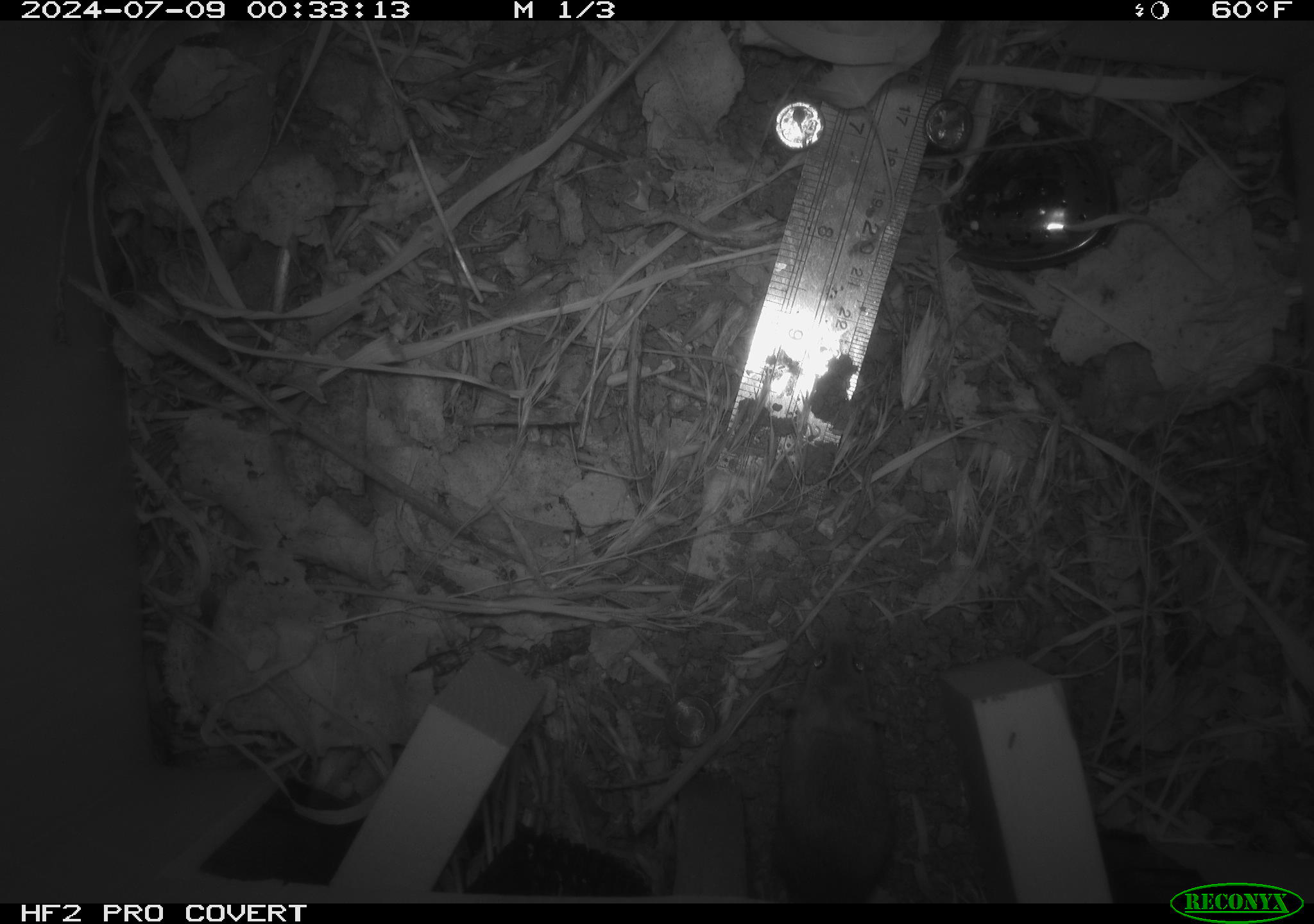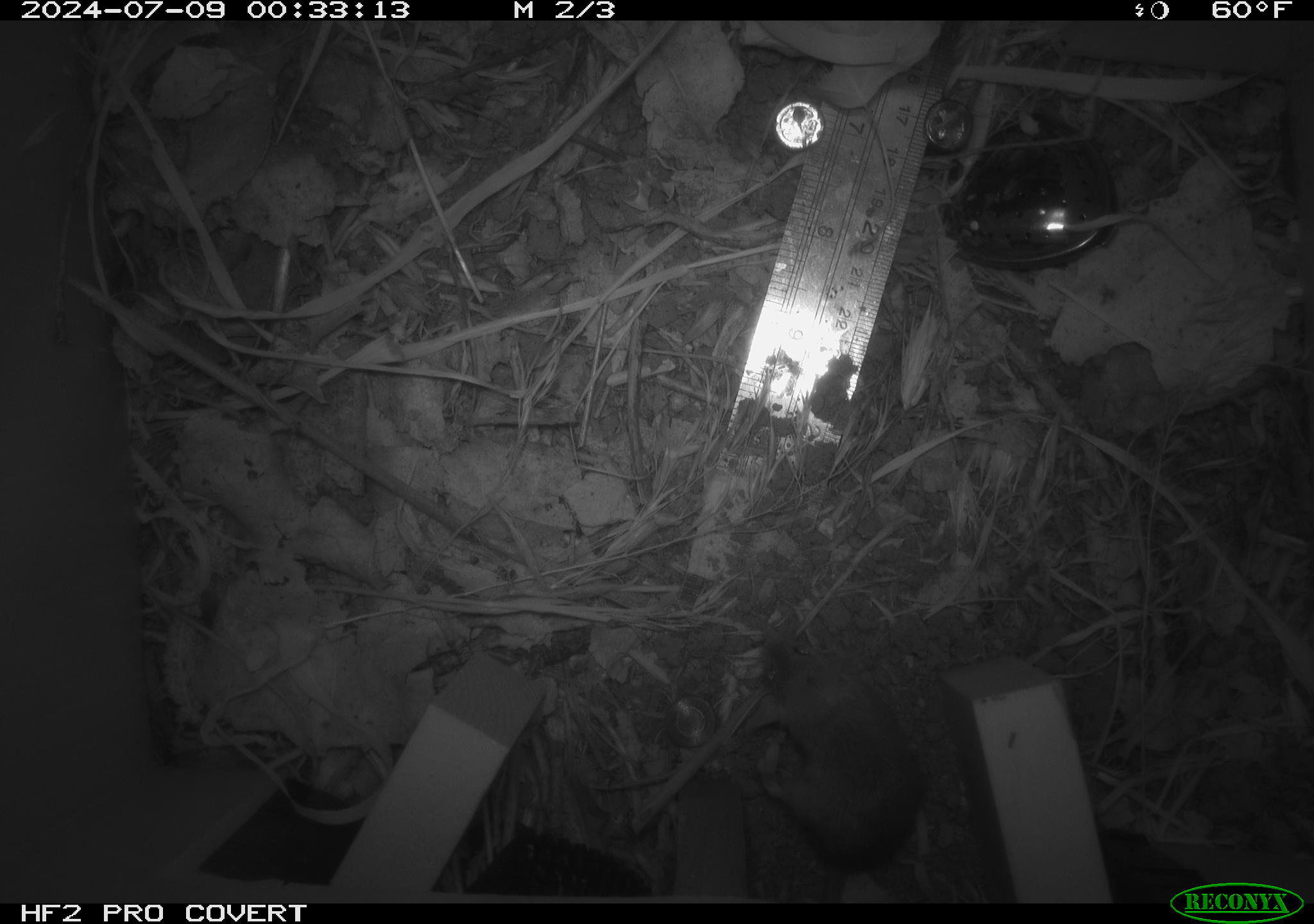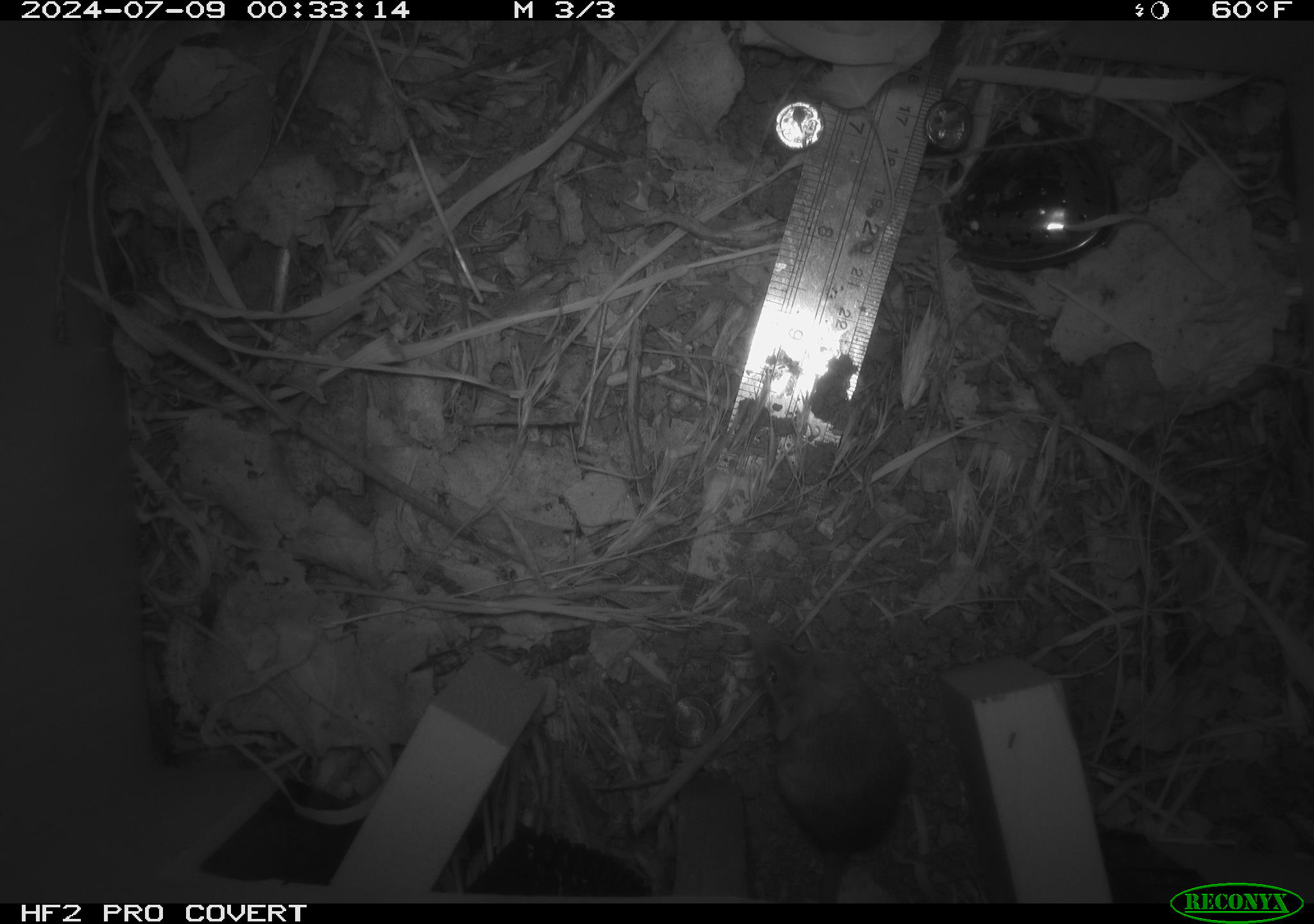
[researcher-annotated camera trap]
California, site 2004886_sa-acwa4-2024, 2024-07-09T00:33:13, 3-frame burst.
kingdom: Animalia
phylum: Chordata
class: Mammalia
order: Rodentia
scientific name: Rodentia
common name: mouse species